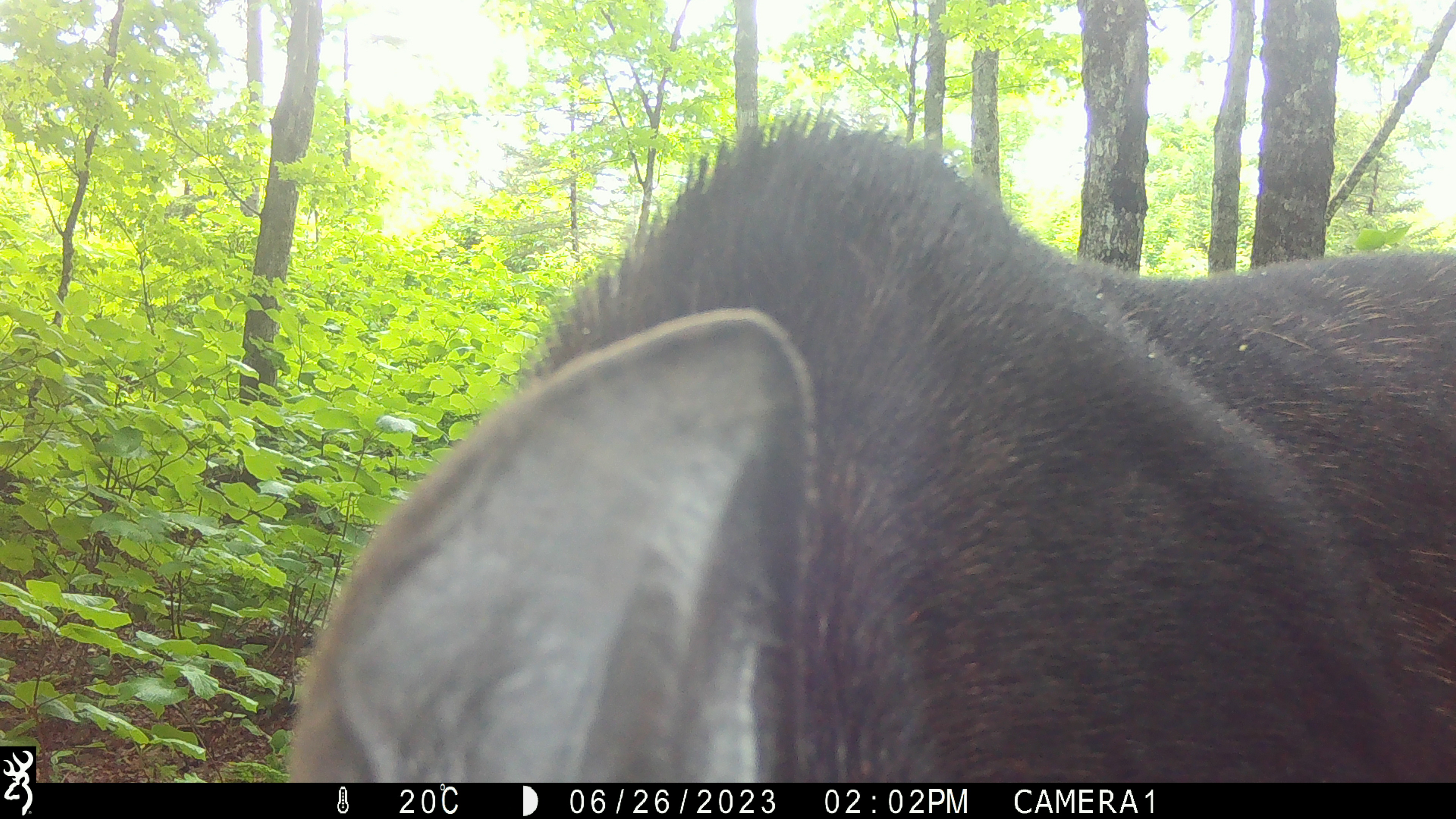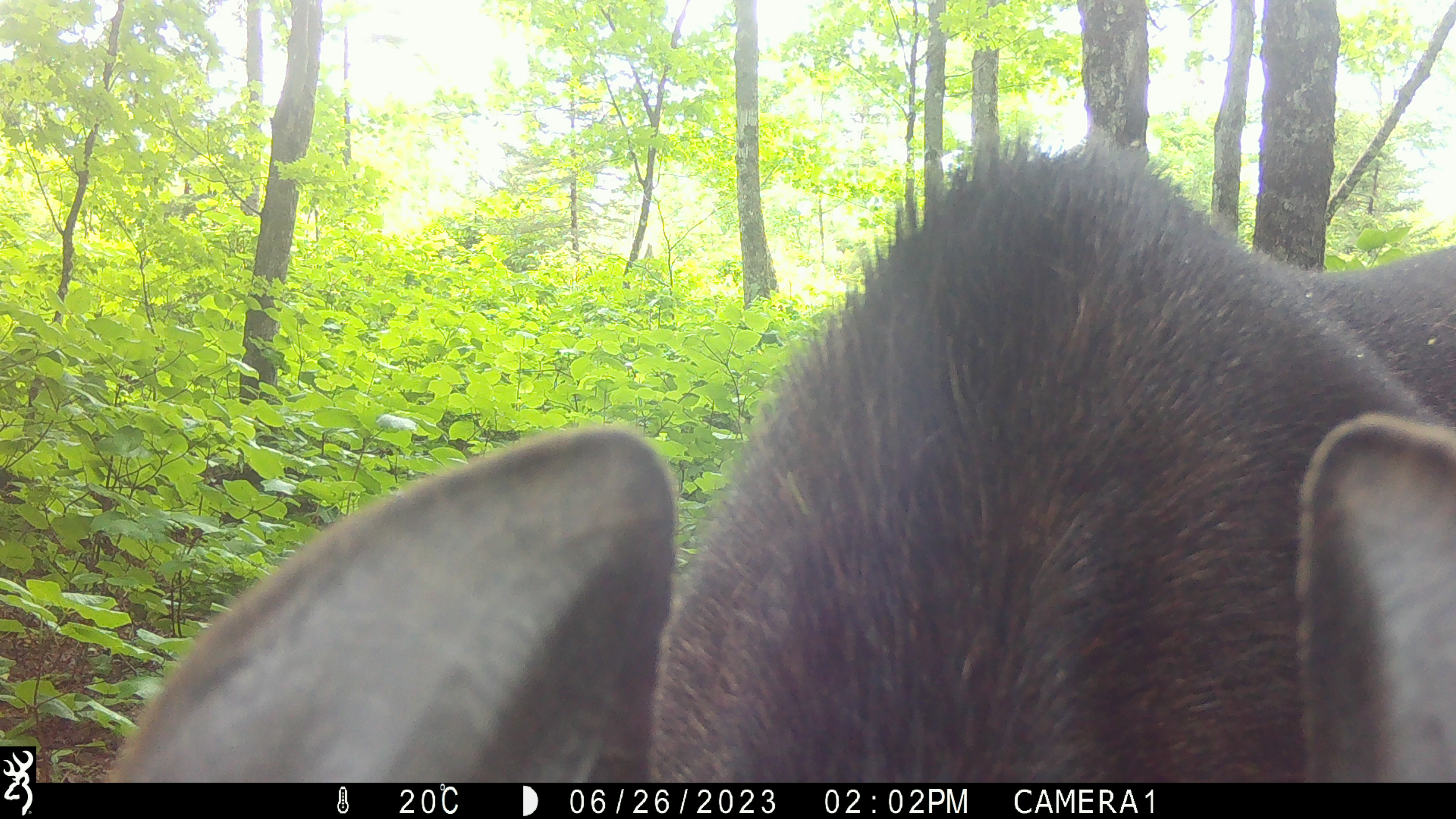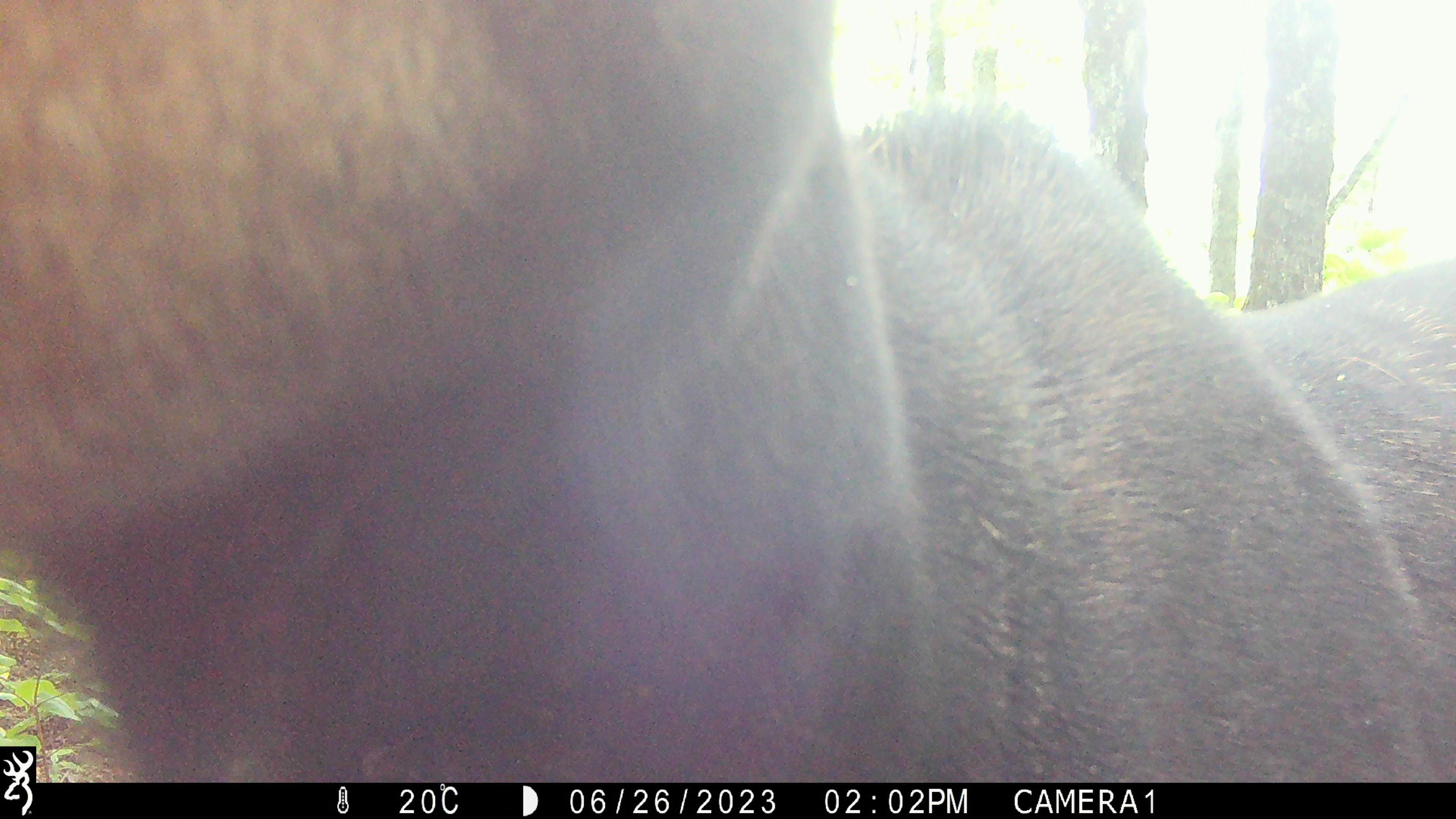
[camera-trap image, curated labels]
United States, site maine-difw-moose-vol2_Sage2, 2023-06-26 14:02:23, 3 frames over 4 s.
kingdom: Animalia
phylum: Chordata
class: Mammalia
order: Artiodactyla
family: Cervidae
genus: Alces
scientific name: Alces alces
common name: moose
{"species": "moose (Alces alces)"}